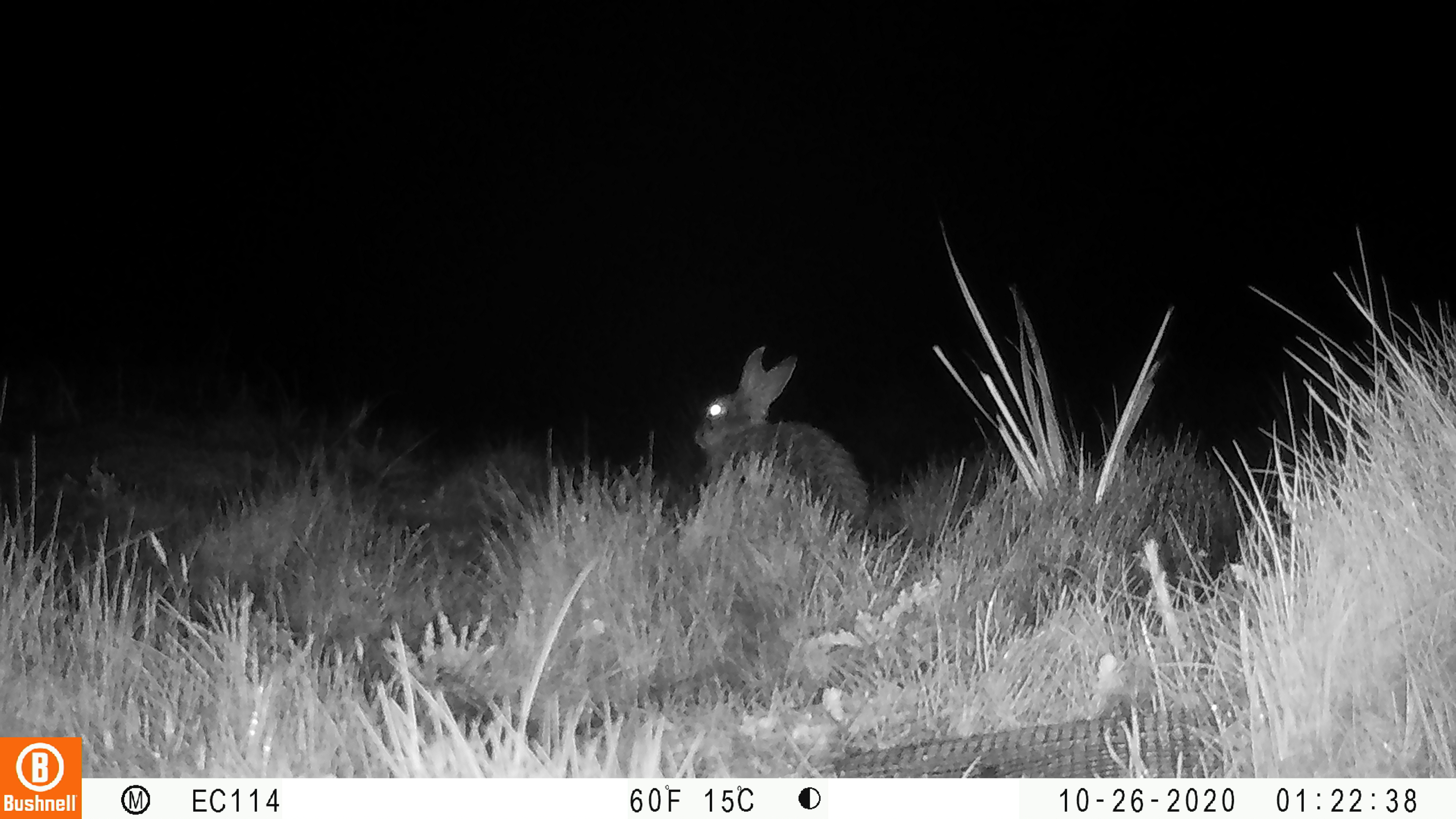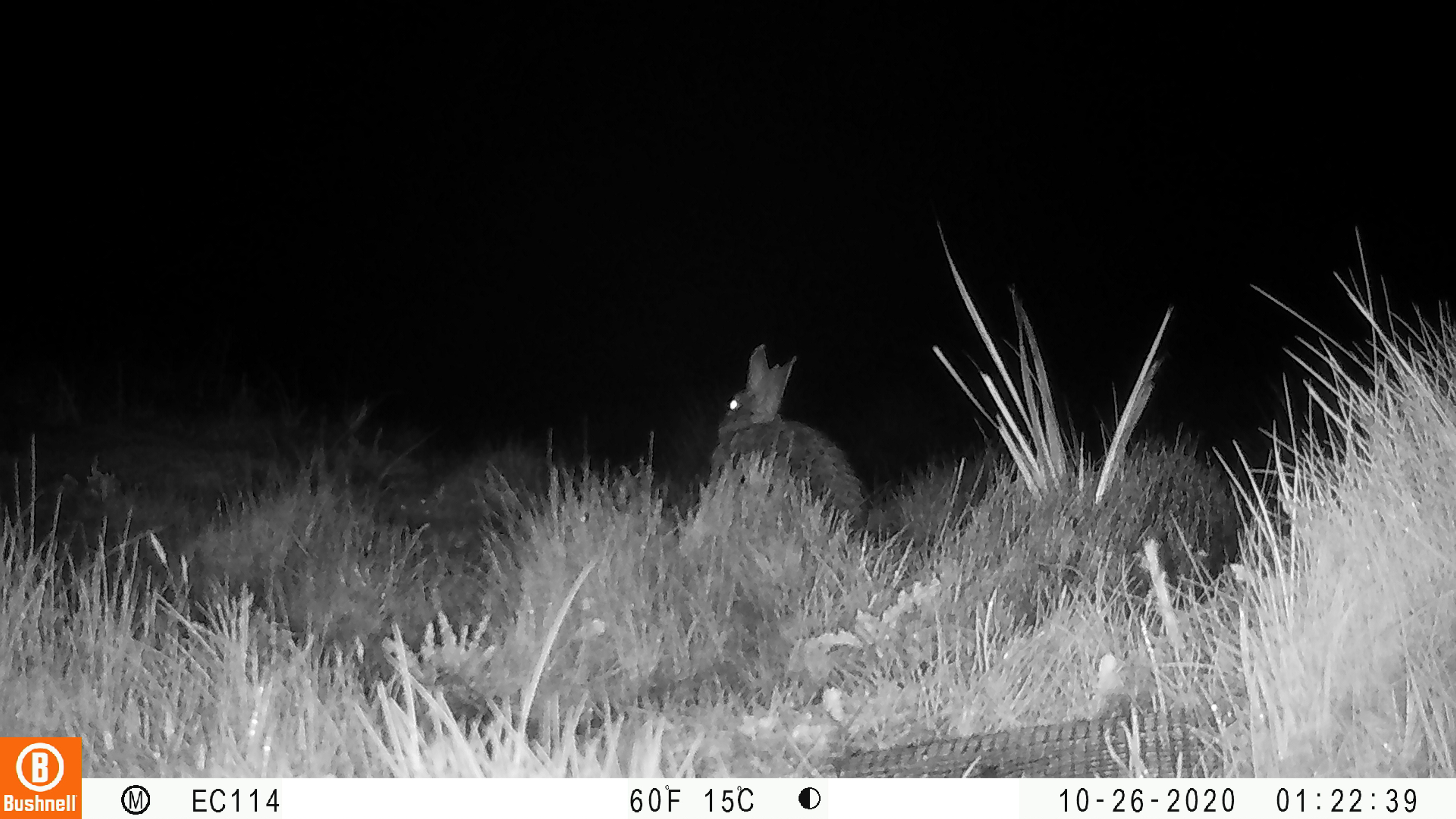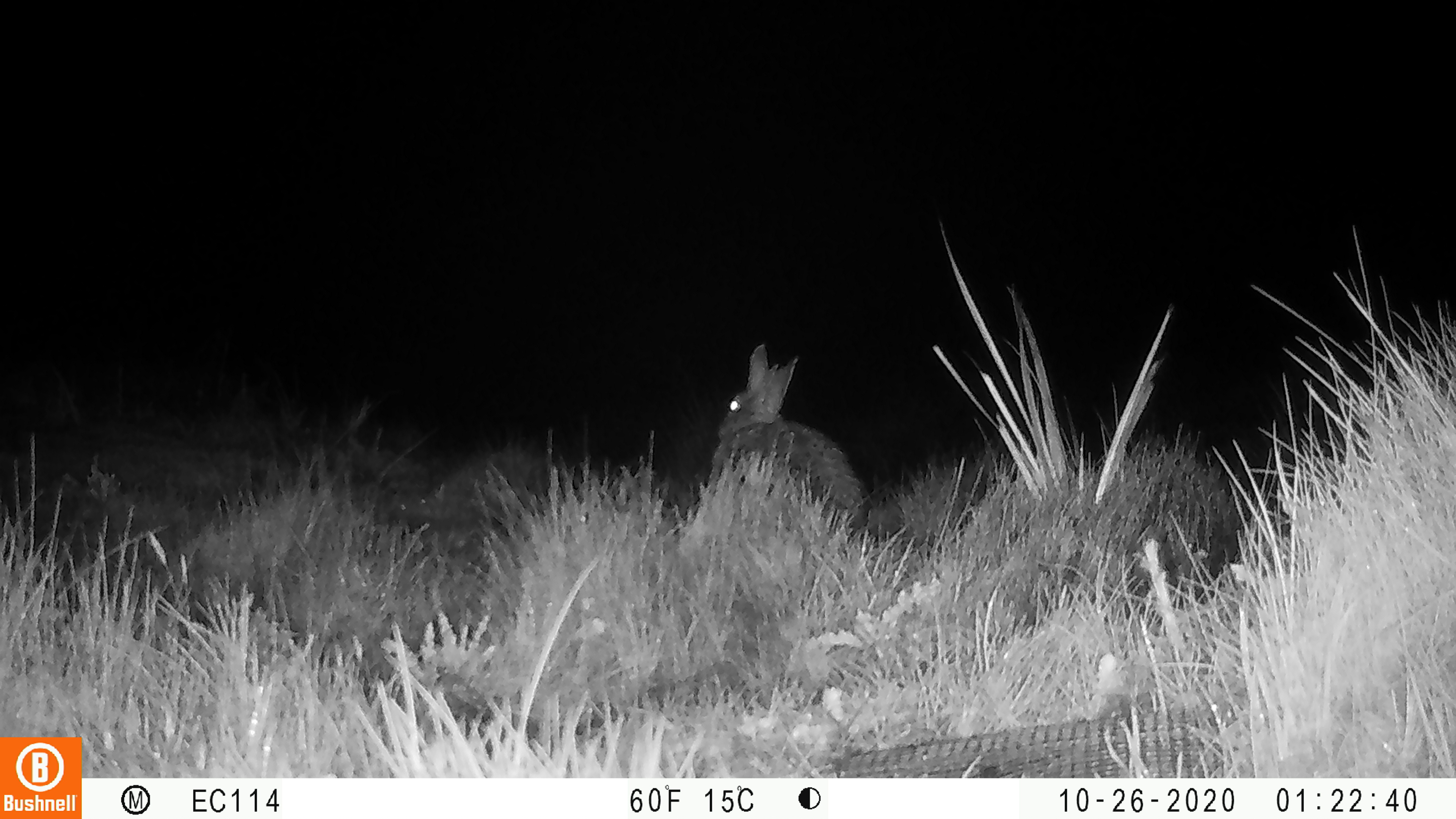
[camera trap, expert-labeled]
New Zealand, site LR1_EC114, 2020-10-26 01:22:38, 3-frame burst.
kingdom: Animalia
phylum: Chordata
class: Mammalia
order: Lagomorpha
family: Leporidae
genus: Oryctolagus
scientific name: Oryctolagus cuniculus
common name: european rabbit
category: rabbit